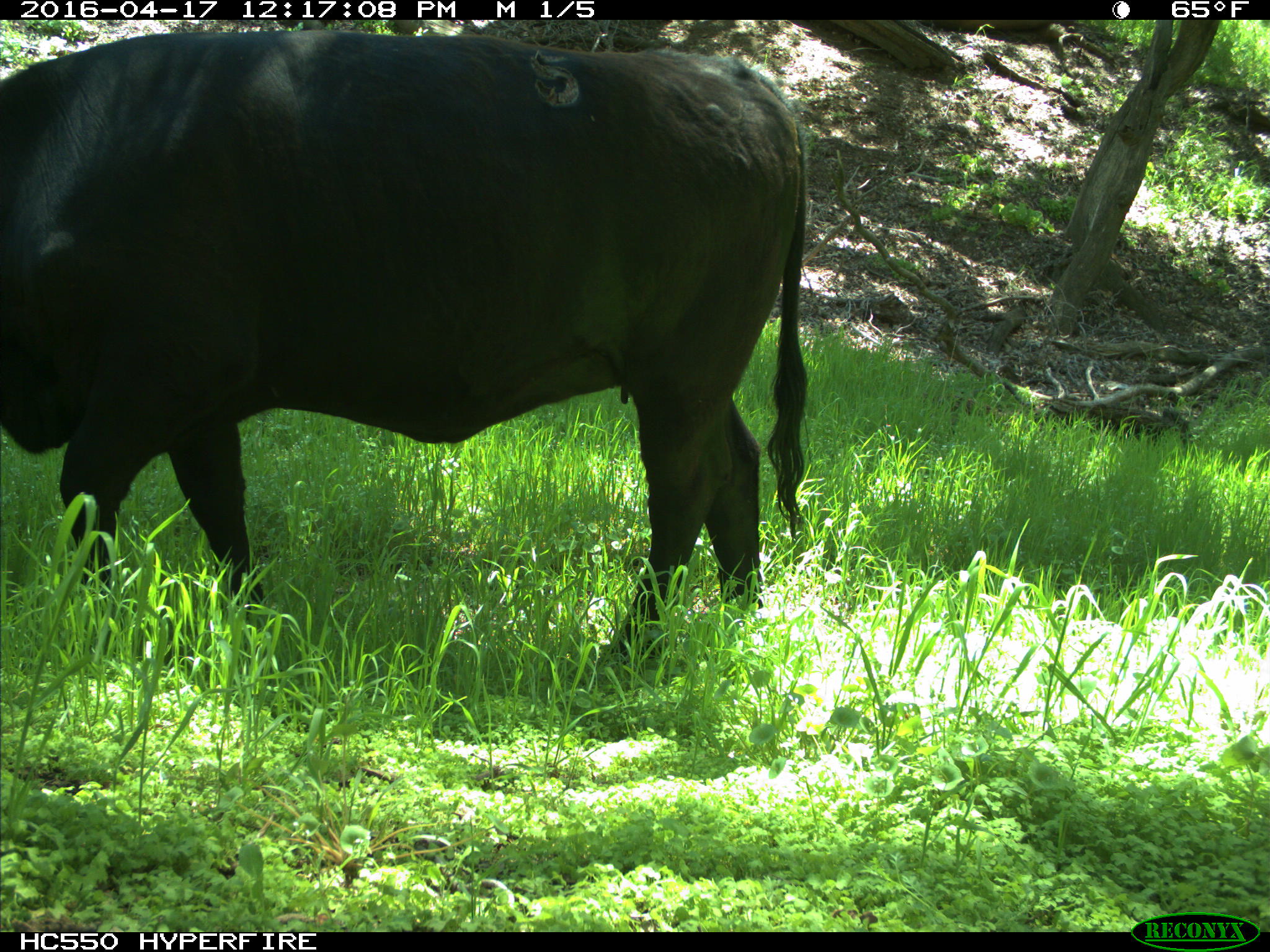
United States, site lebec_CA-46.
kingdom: Animalia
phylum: Chordata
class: Mammalia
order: Artiodactyla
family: Bovidae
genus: Bos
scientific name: Bos taurus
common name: domestic cow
Bos taurus (domestic cow).